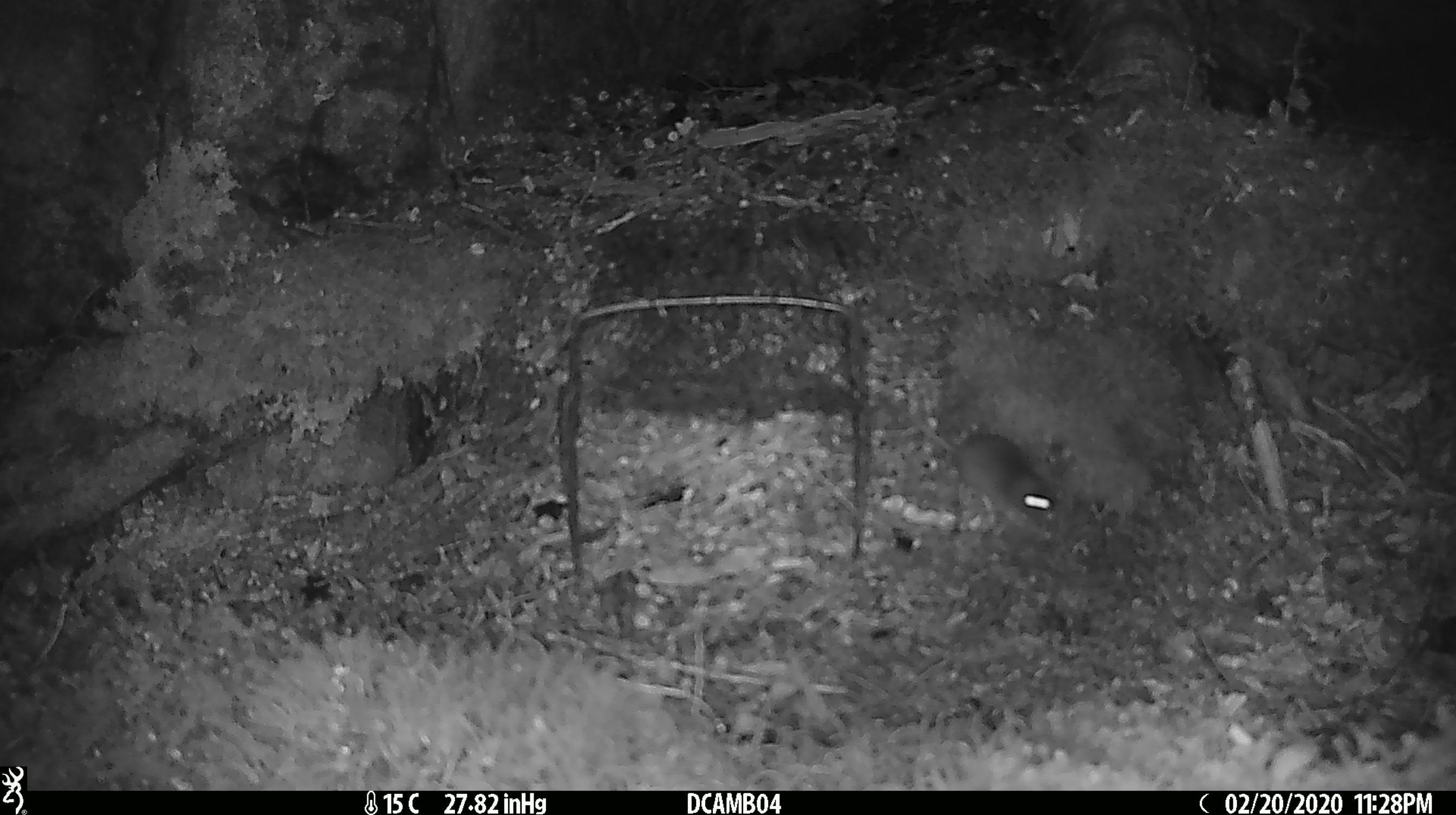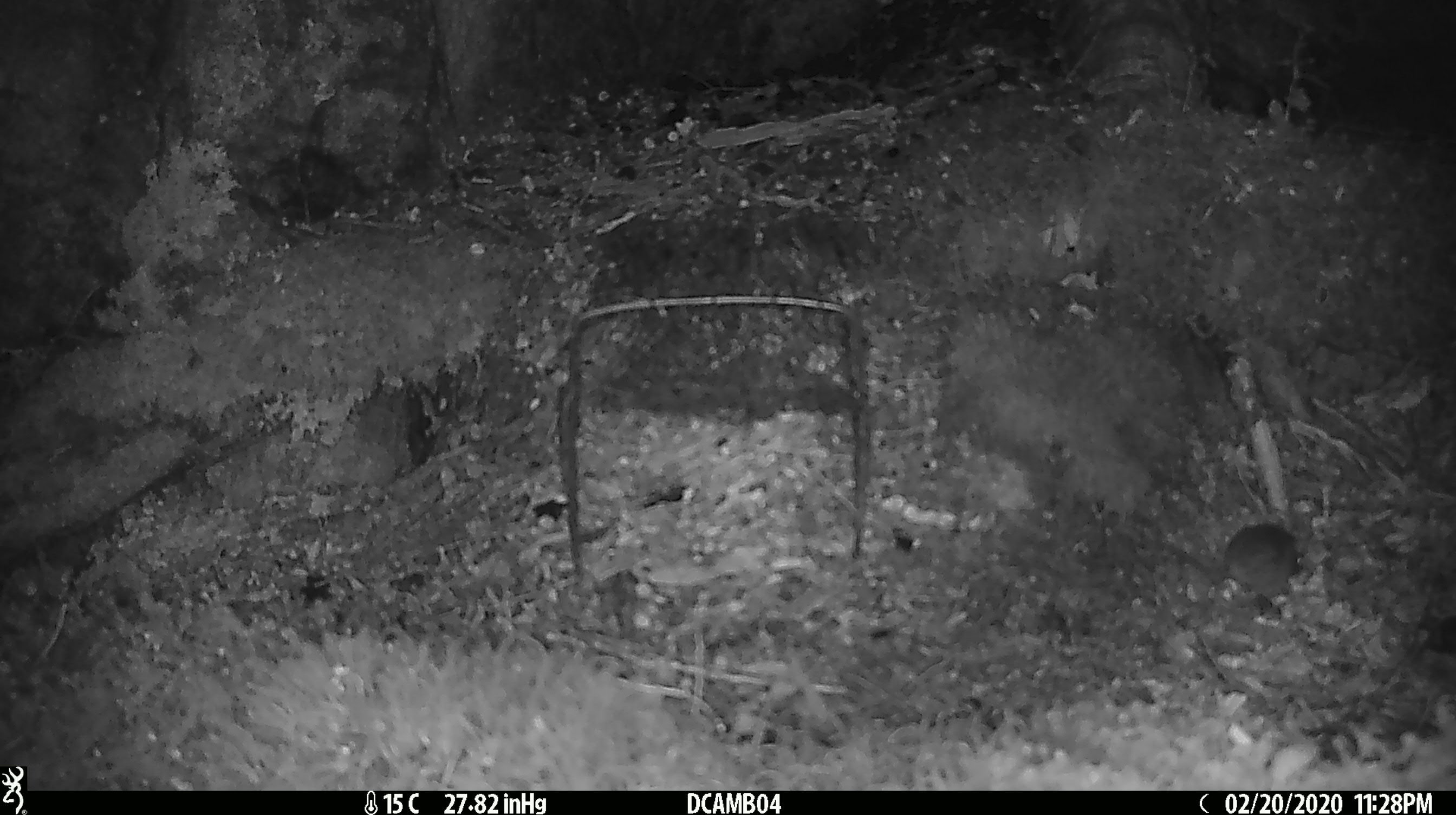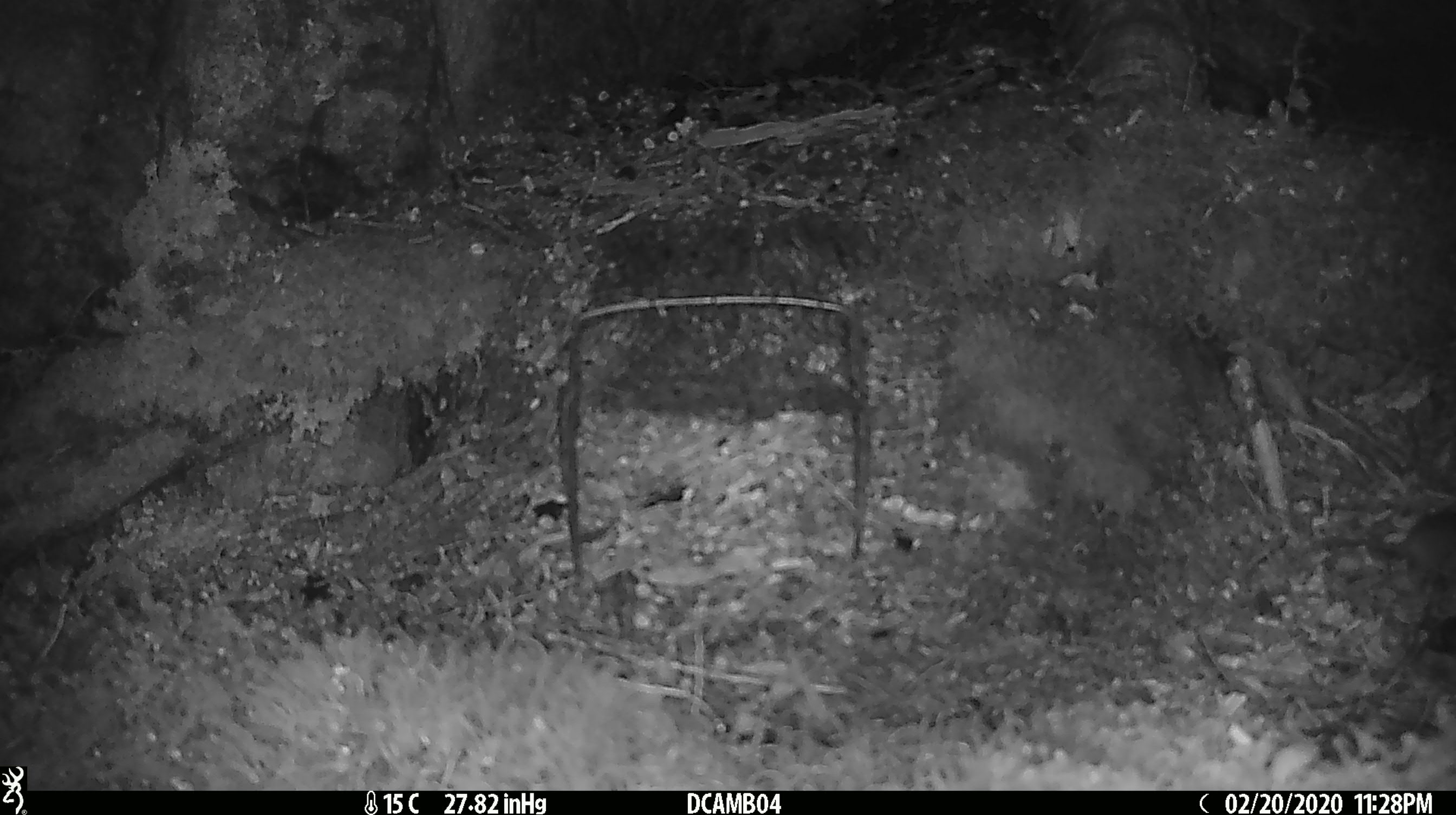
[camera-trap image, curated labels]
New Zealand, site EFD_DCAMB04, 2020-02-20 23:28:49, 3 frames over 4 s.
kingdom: Animalia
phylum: Chordata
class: Mammalia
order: Rodentia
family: Muridae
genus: Mus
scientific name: Mus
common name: mouse